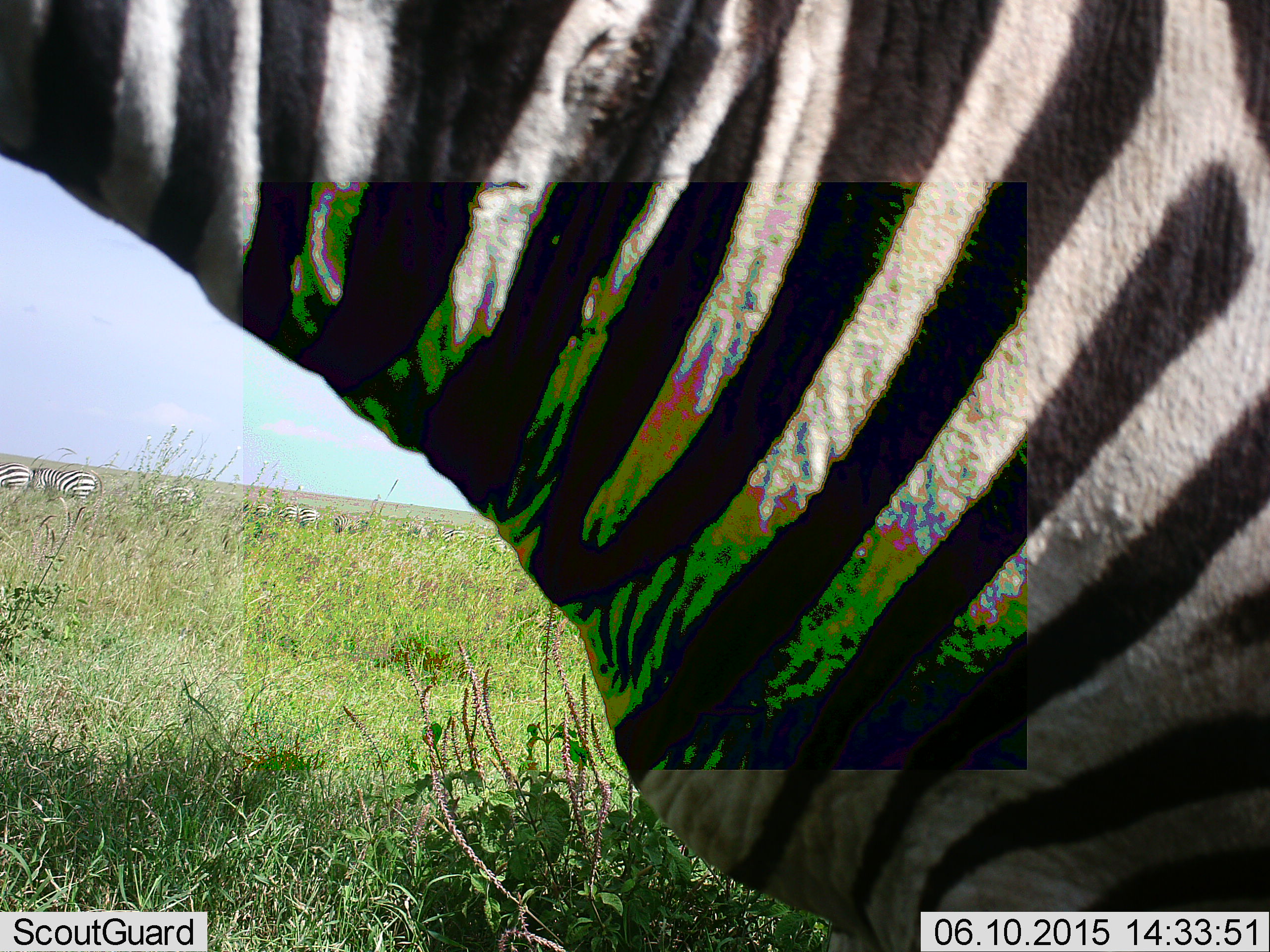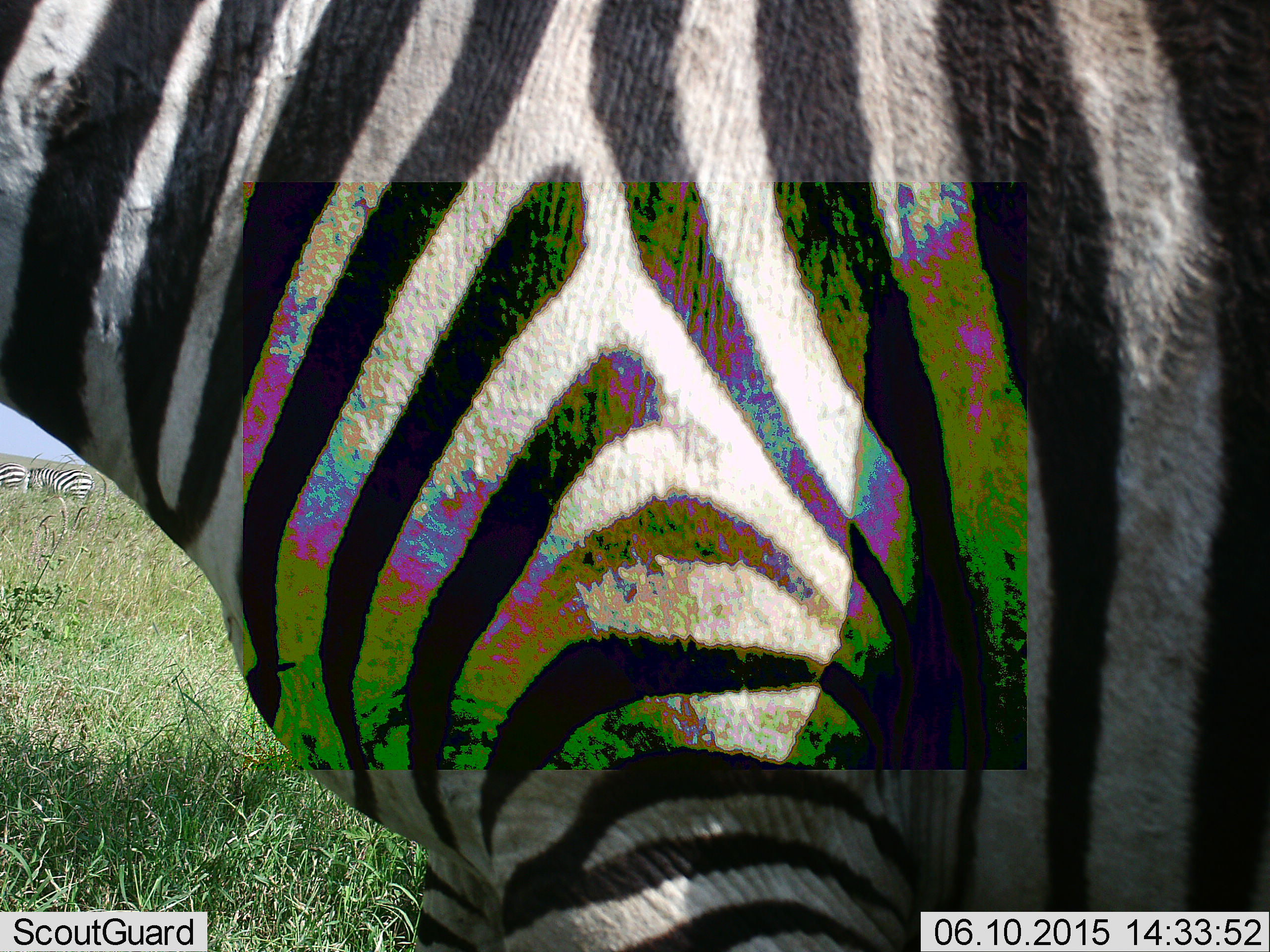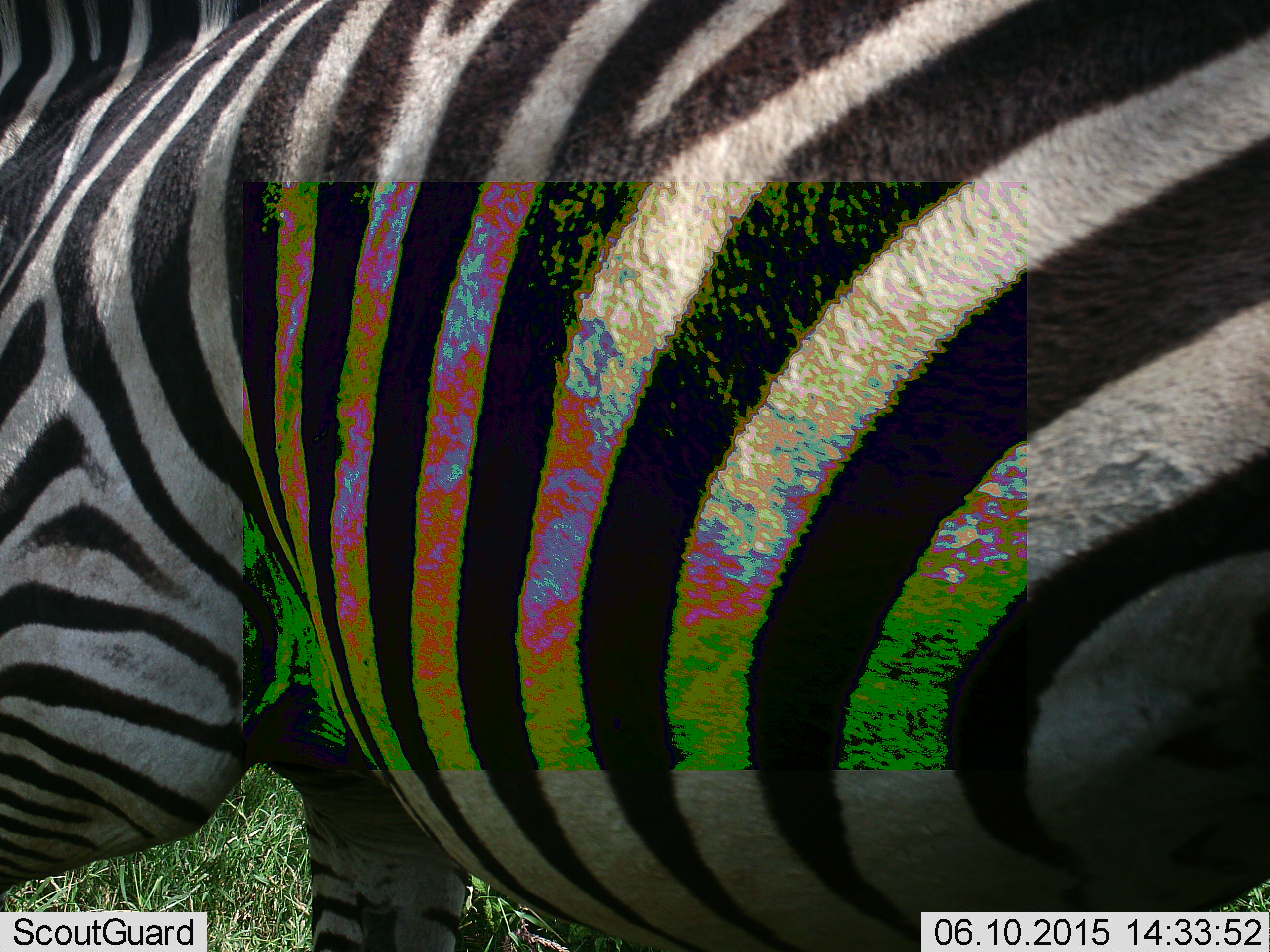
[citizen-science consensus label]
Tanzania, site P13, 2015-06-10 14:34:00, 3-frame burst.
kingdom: Animalia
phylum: Chordata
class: Mammalia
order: Perissodactyla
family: Equidae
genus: Equus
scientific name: Equus quagga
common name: plains zebra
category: zebra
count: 1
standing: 40%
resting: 0%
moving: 60%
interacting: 0%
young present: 0%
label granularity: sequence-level